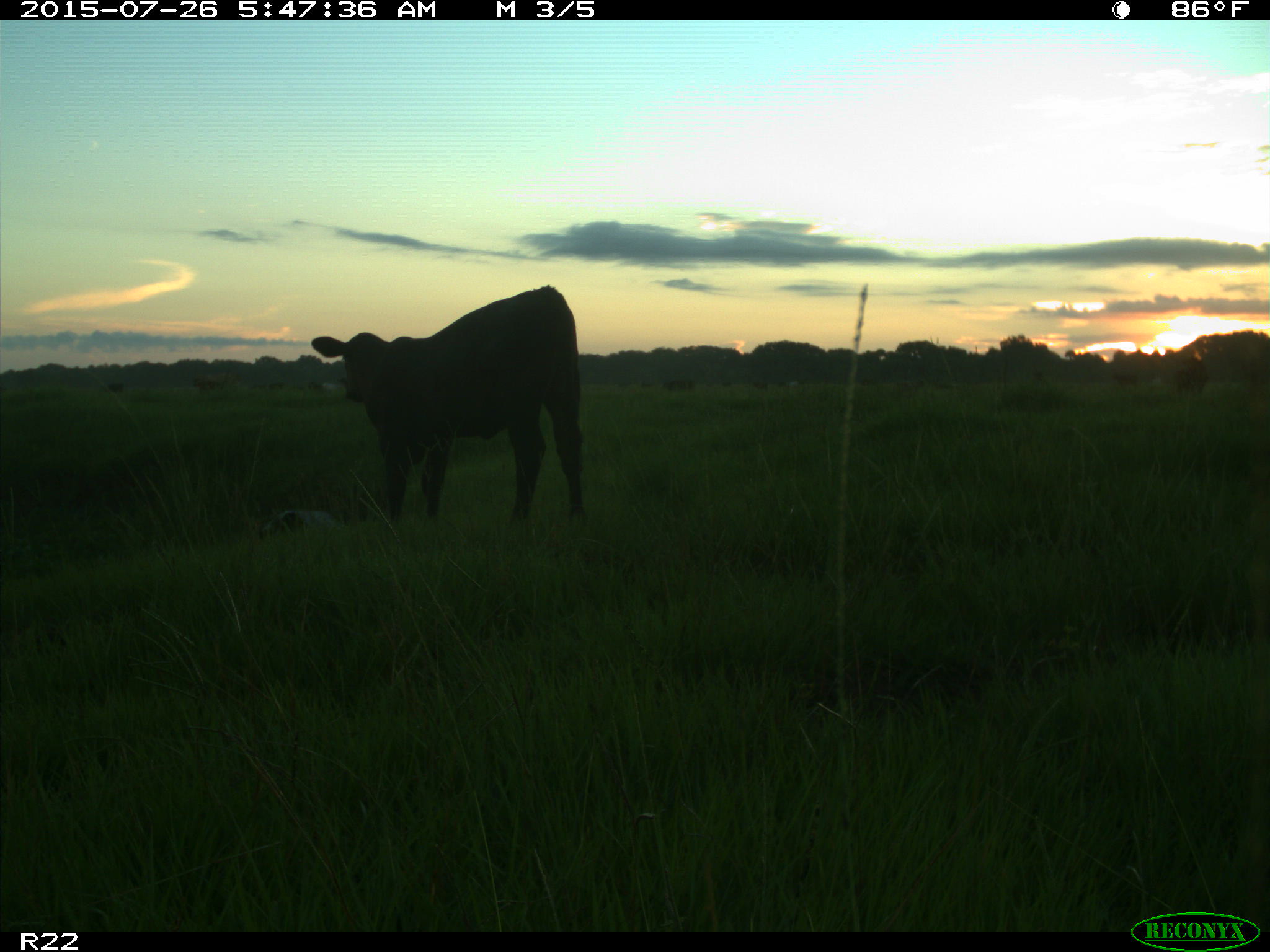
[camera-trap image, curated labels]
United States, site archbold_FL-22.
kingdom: Animalia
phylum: Chordata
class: Mammalia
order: Artiodactyla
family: Bovidae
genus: Bos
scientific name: Bos taurus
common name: domestic cow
Bos taurus (domestic cow).